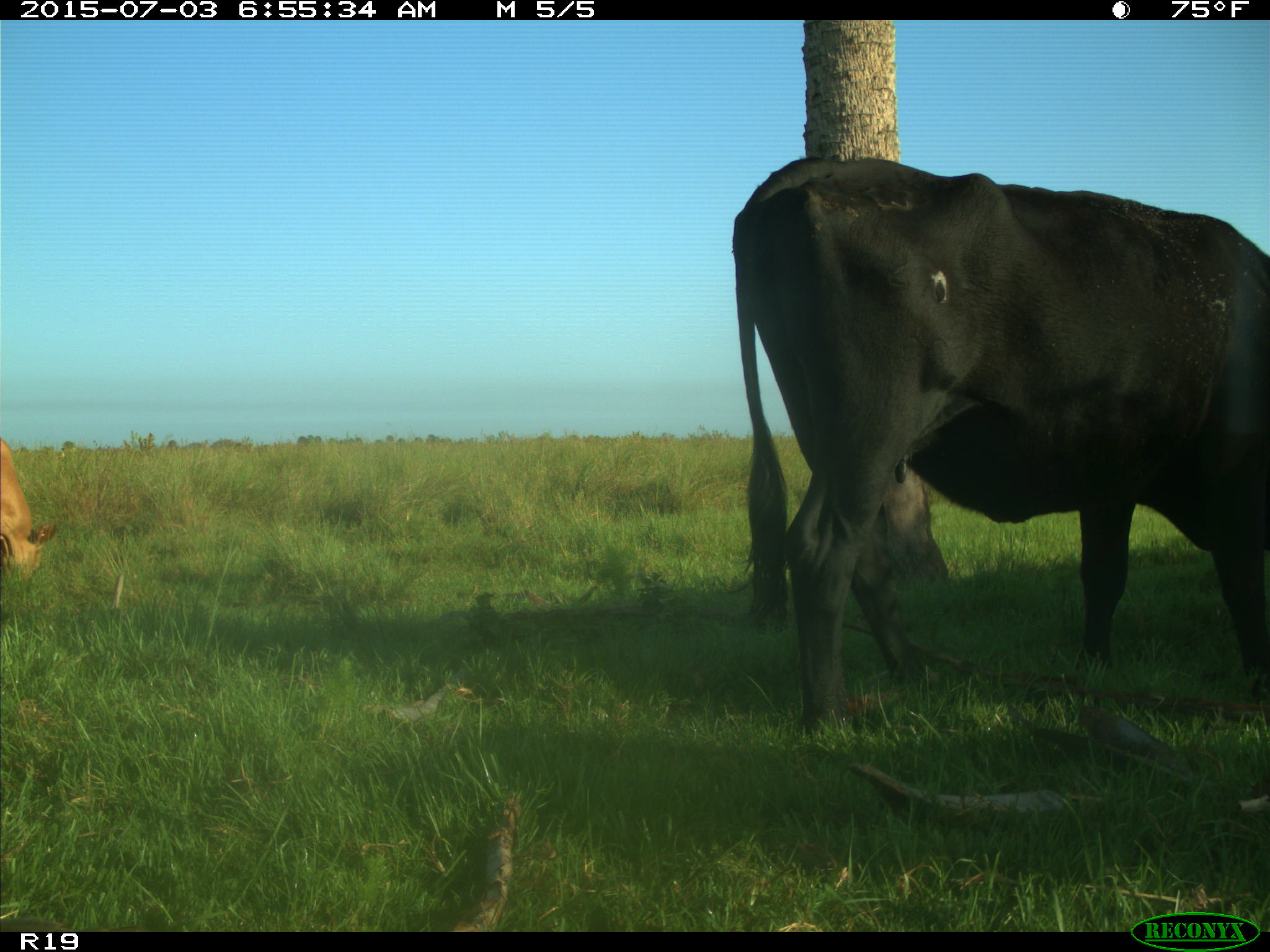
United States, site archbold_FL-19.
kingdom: Animalia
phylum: Chordata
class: Mammalia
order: Artiodactyla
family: Bovidae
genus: Bos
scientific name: Bos taurus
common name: domestic cow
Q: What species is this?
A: Bos taurus (domestic cow).